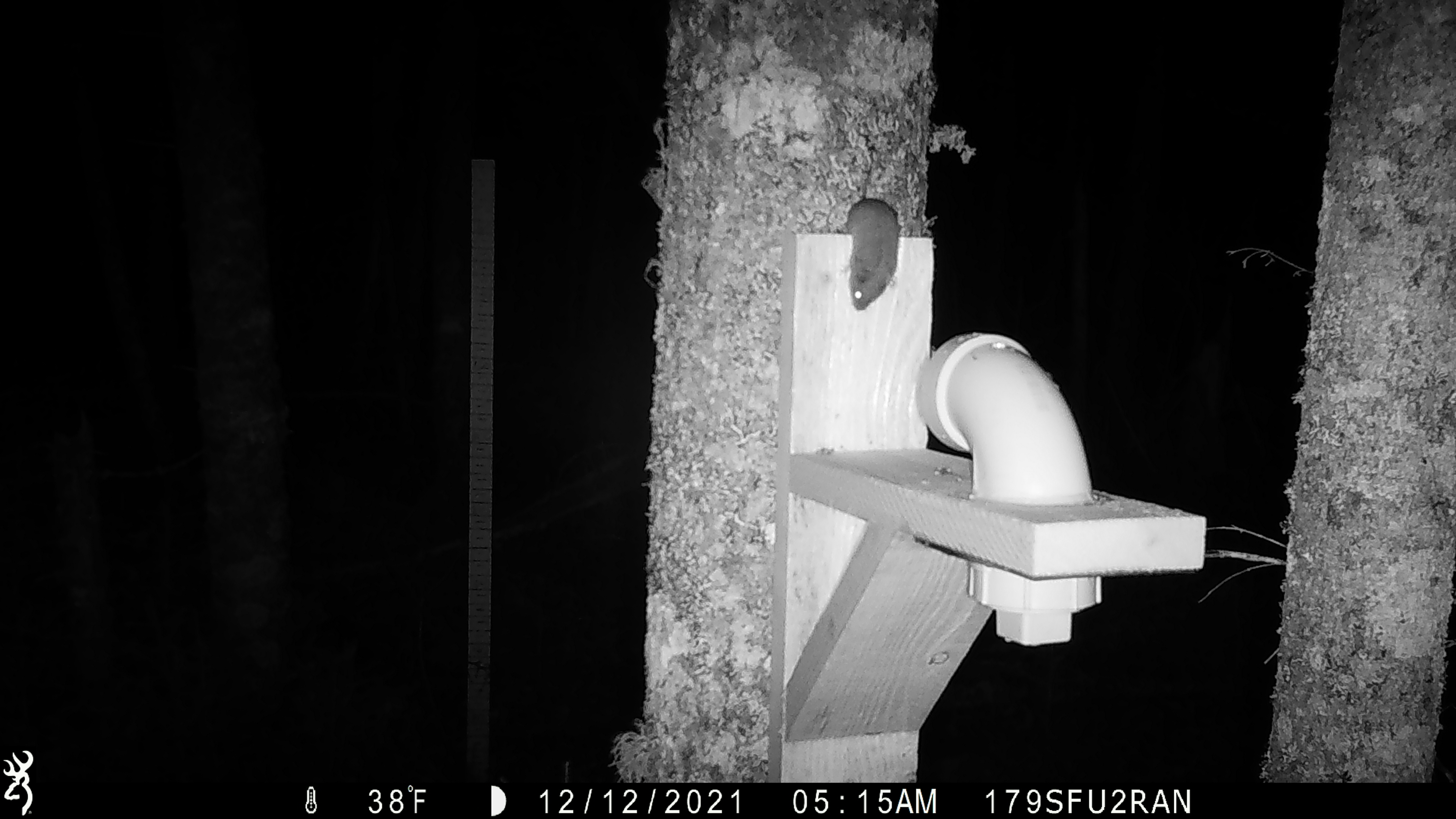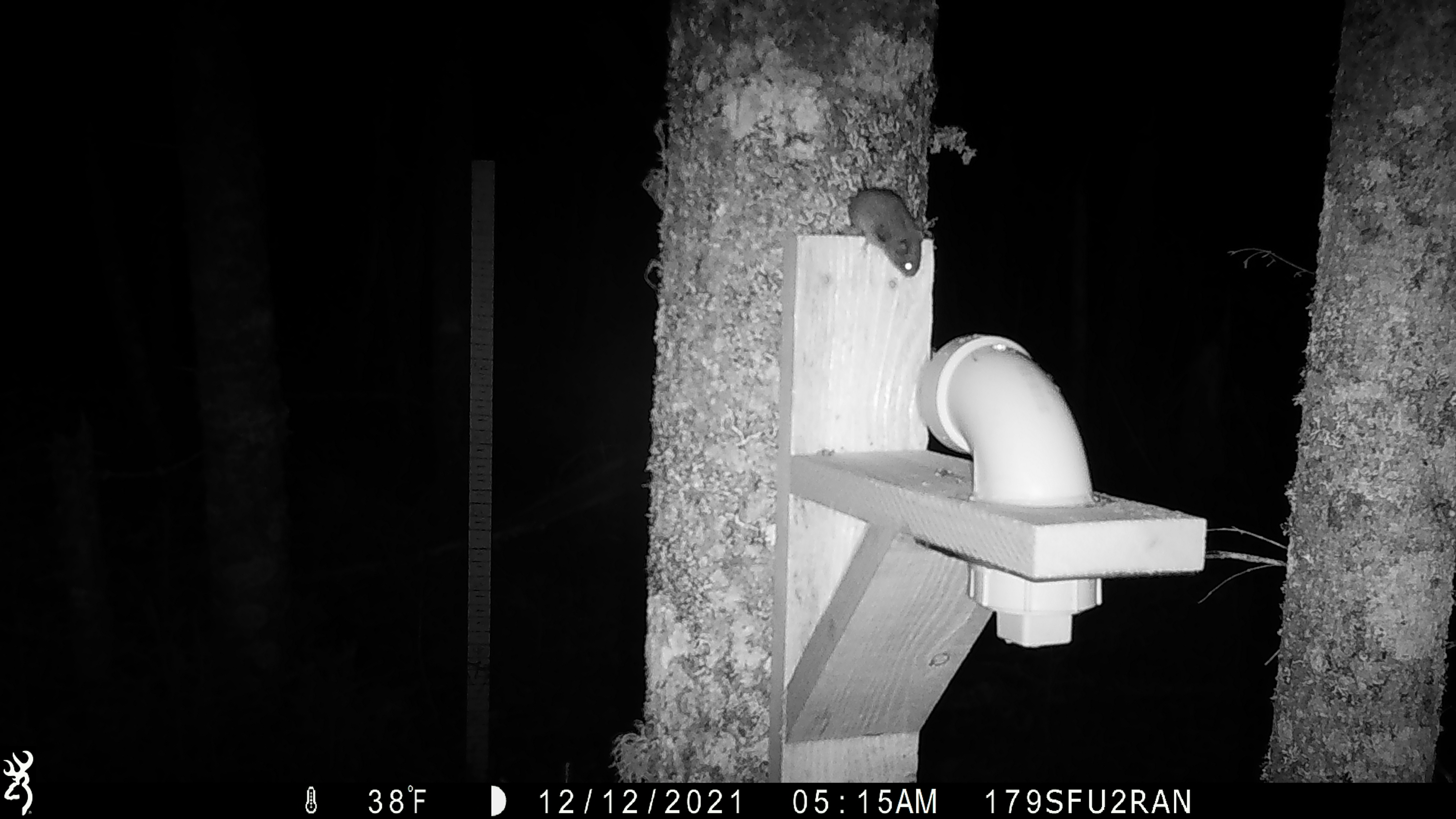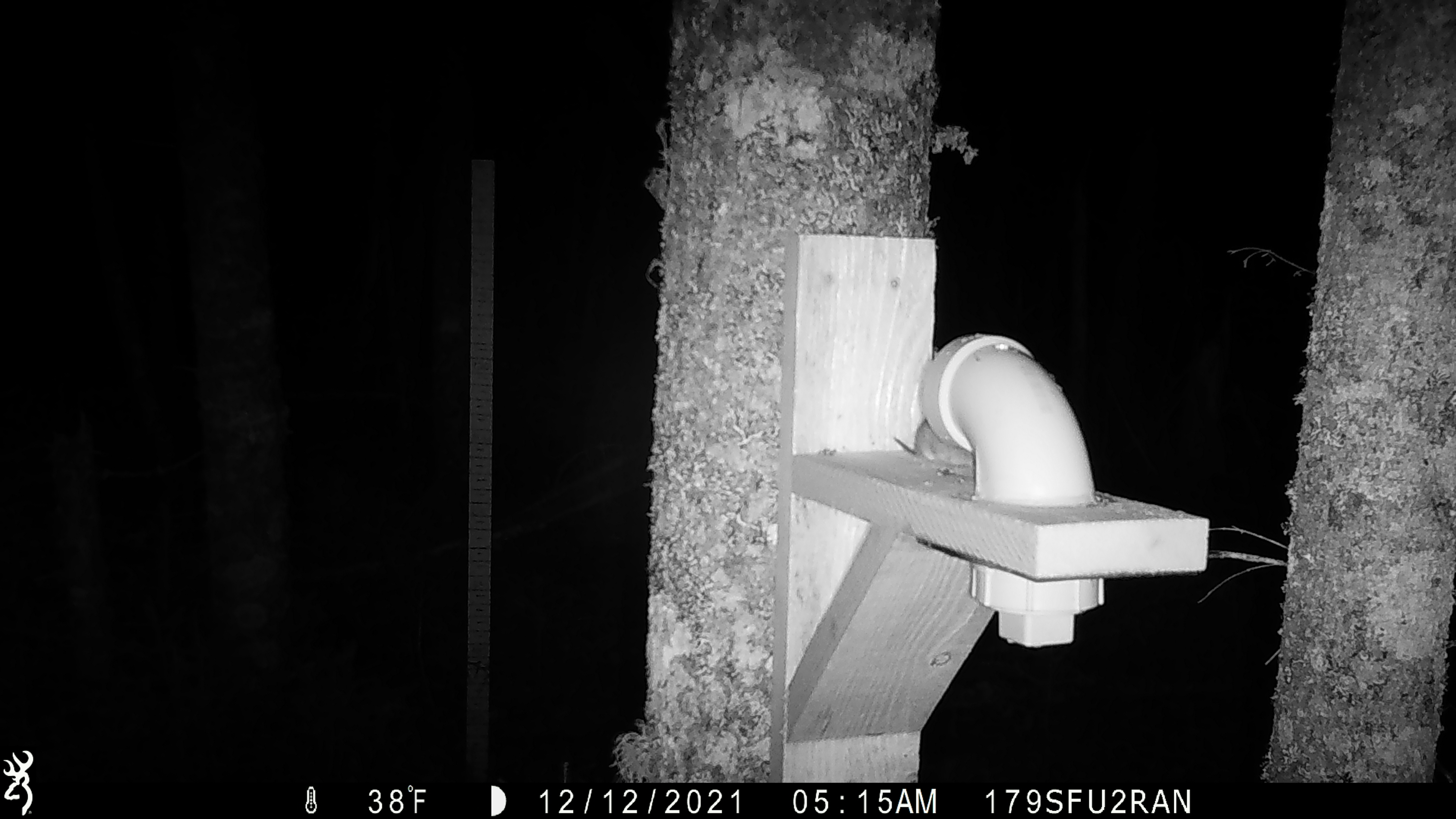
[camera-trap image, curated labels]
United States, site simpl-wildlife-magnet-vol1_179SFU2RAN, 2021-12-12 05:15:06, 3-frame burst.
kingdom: Animalia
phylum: Chordata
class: Mammalia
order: Rodentia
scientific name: Rodentia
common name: mouse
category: mouse sp.